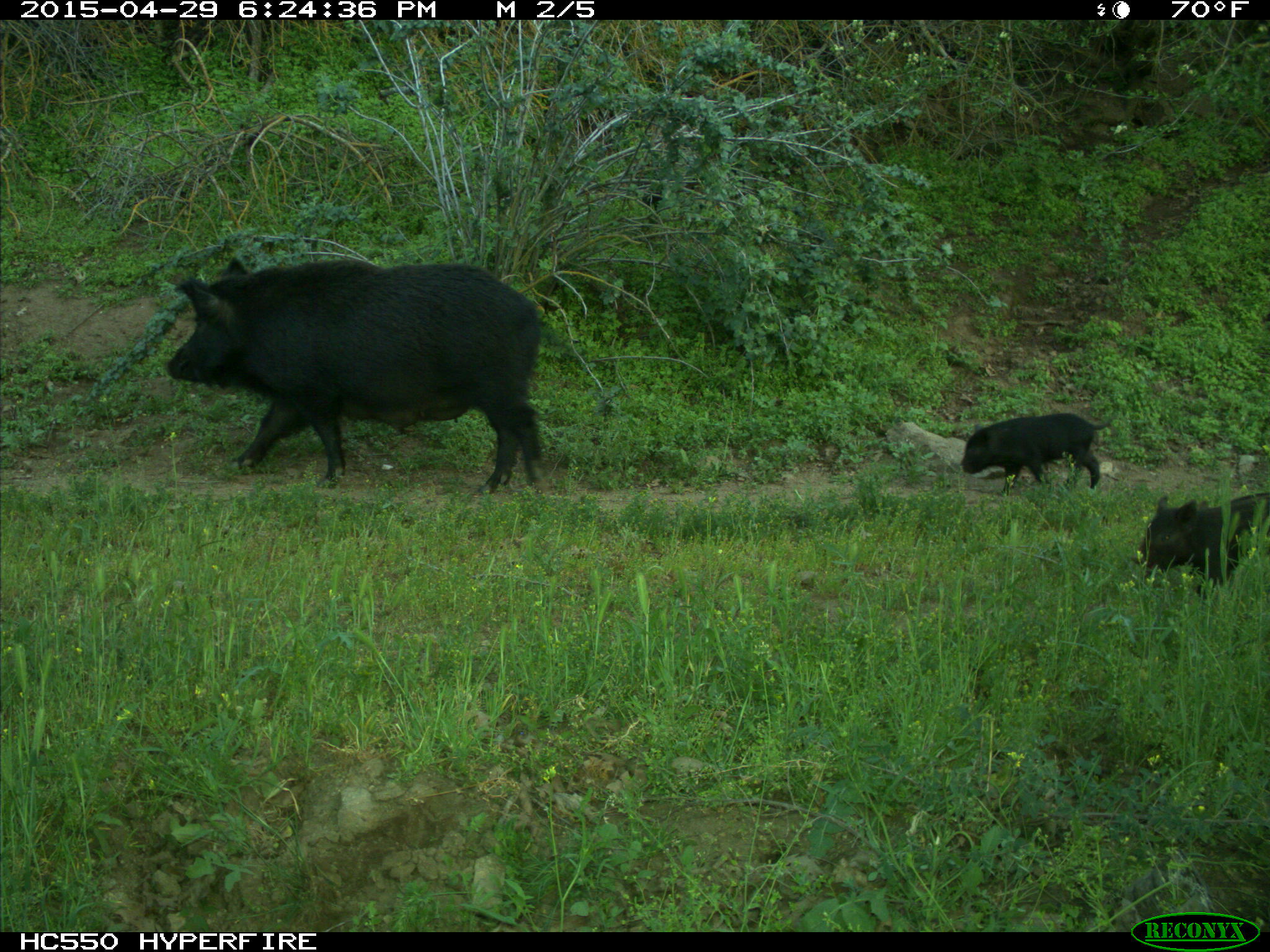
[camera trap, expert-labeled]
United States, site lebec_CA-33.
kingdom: Animalia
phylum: Chordata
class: Mammalia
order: Artiodactyla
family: Suidae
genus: Sus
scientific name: Sus scrofa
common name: wild boar